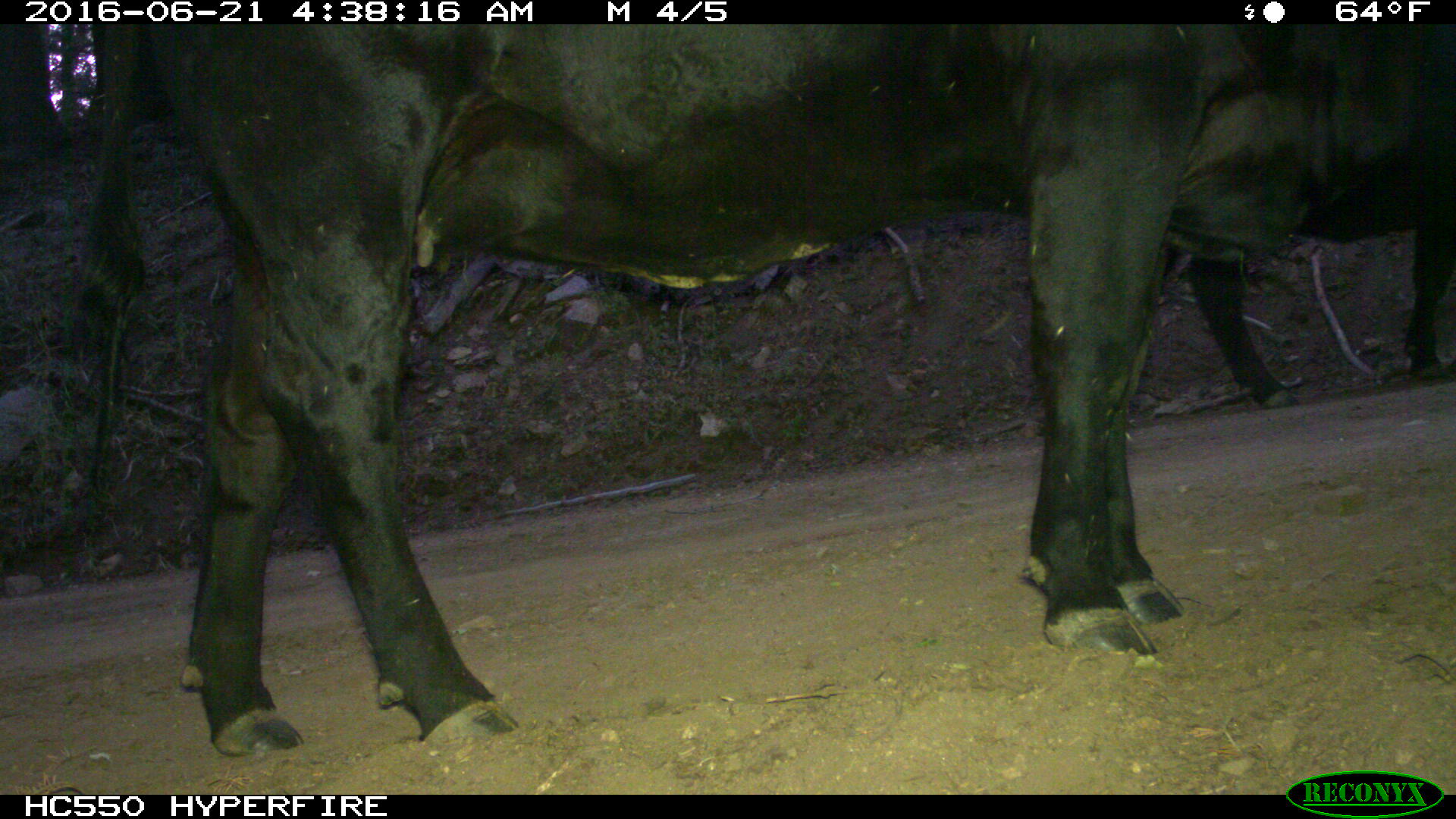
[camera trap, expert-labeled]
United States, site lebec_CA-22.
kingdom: Animalia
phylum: Chordata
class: Mammalia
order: Artiodactyla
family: Bovidae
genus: Bos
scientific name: Bos taurus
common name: domestic cow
Bos taurus (domestic cow).